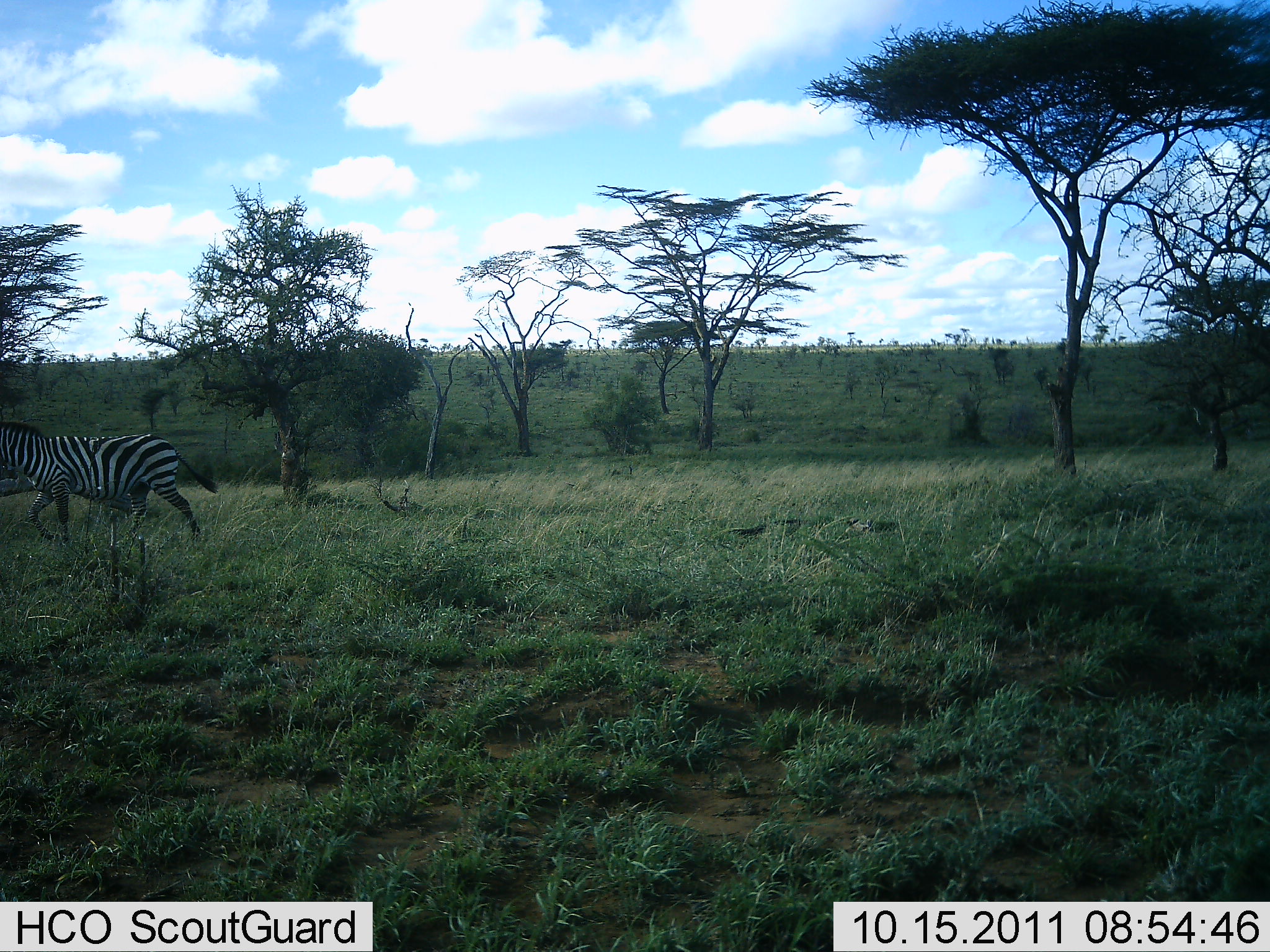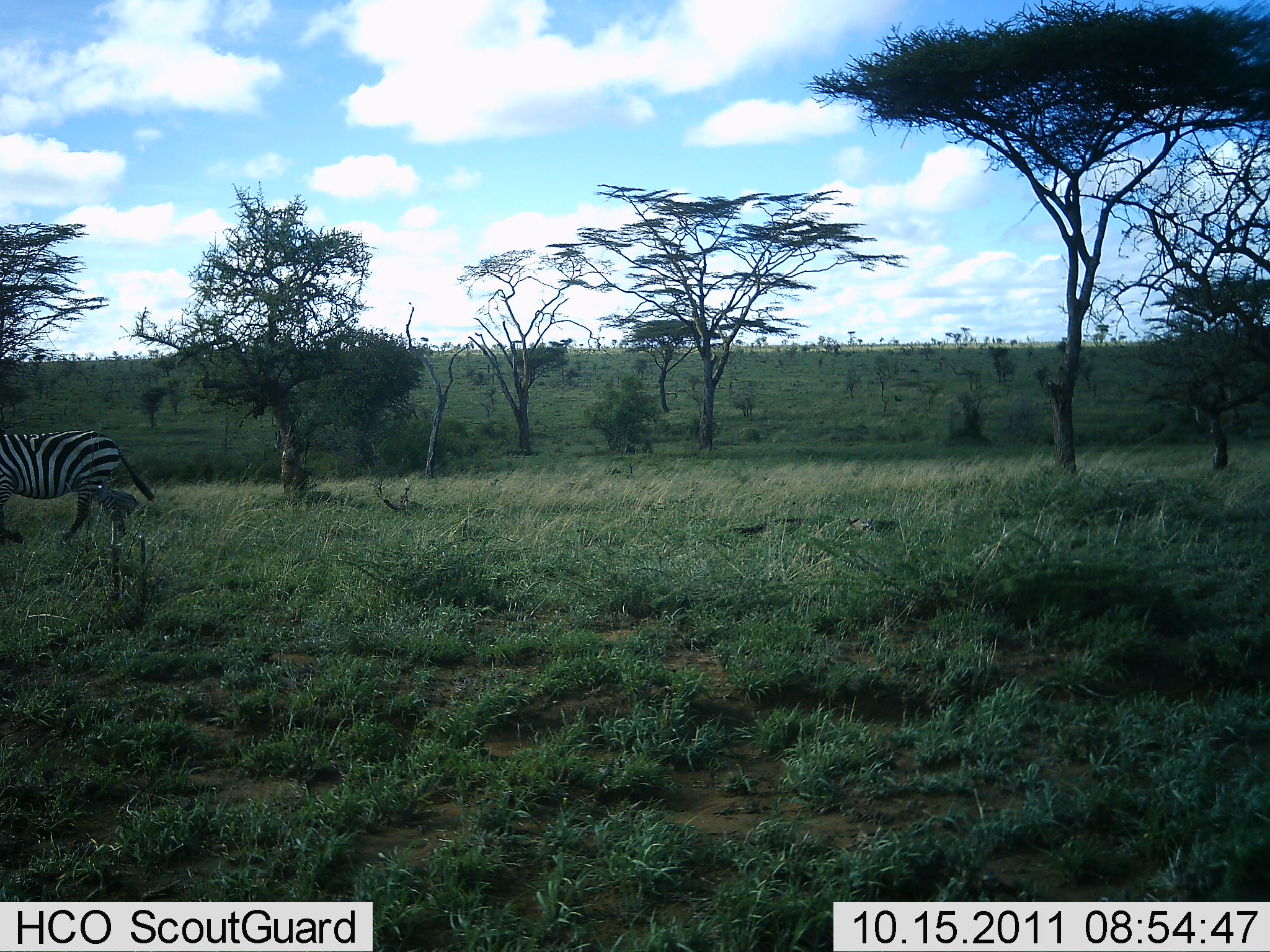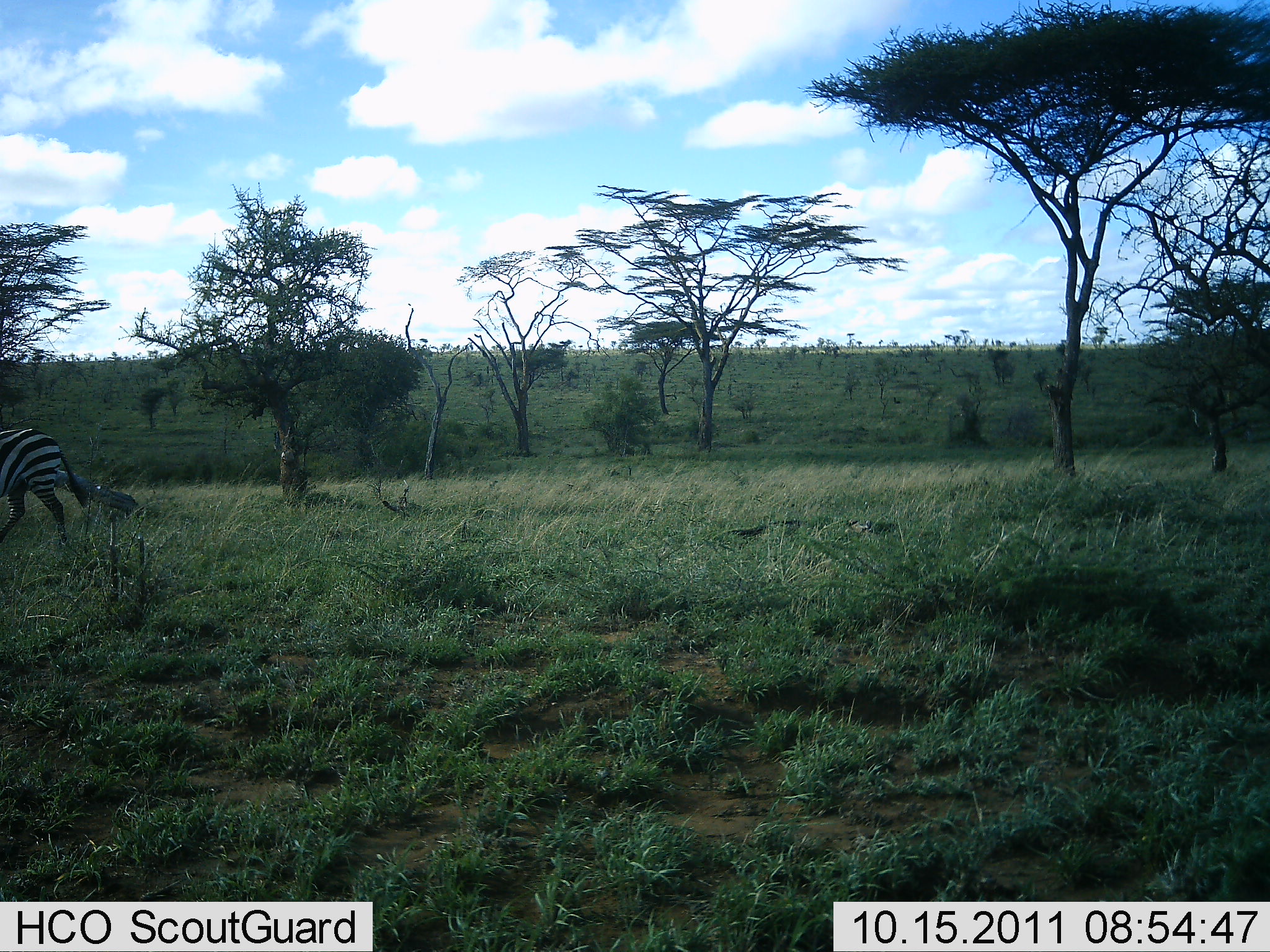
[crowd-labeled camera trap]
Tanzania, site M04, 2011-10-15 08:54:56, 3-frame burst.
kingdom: Animalia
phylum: Chordata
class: Mammalia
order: Perissodactyla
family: Equidae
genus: Equus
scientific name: Equus quagga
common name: plains zebra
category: zebra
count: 1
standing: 8%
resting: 0%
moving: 100%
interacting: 0%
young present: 0%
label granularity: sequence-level